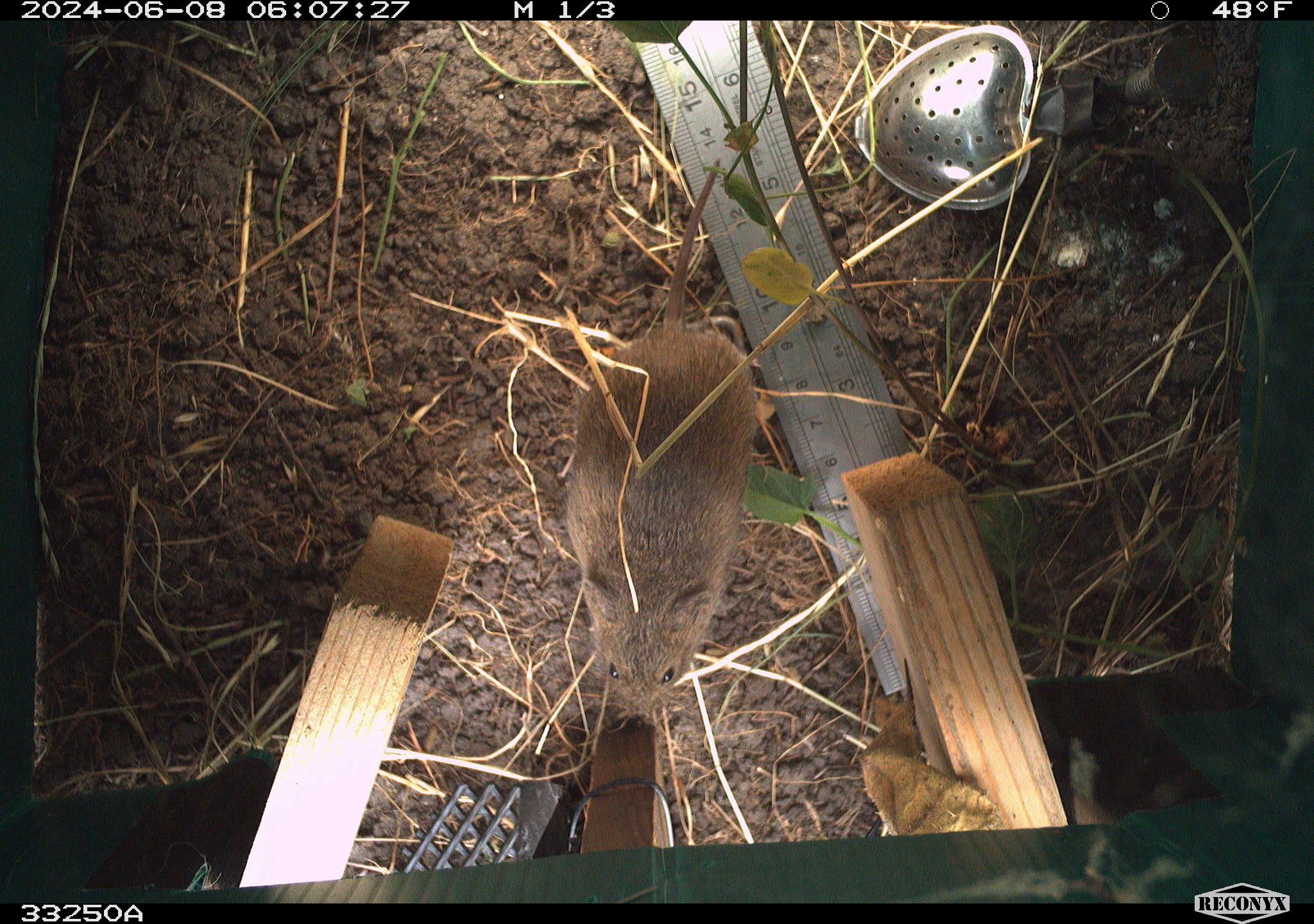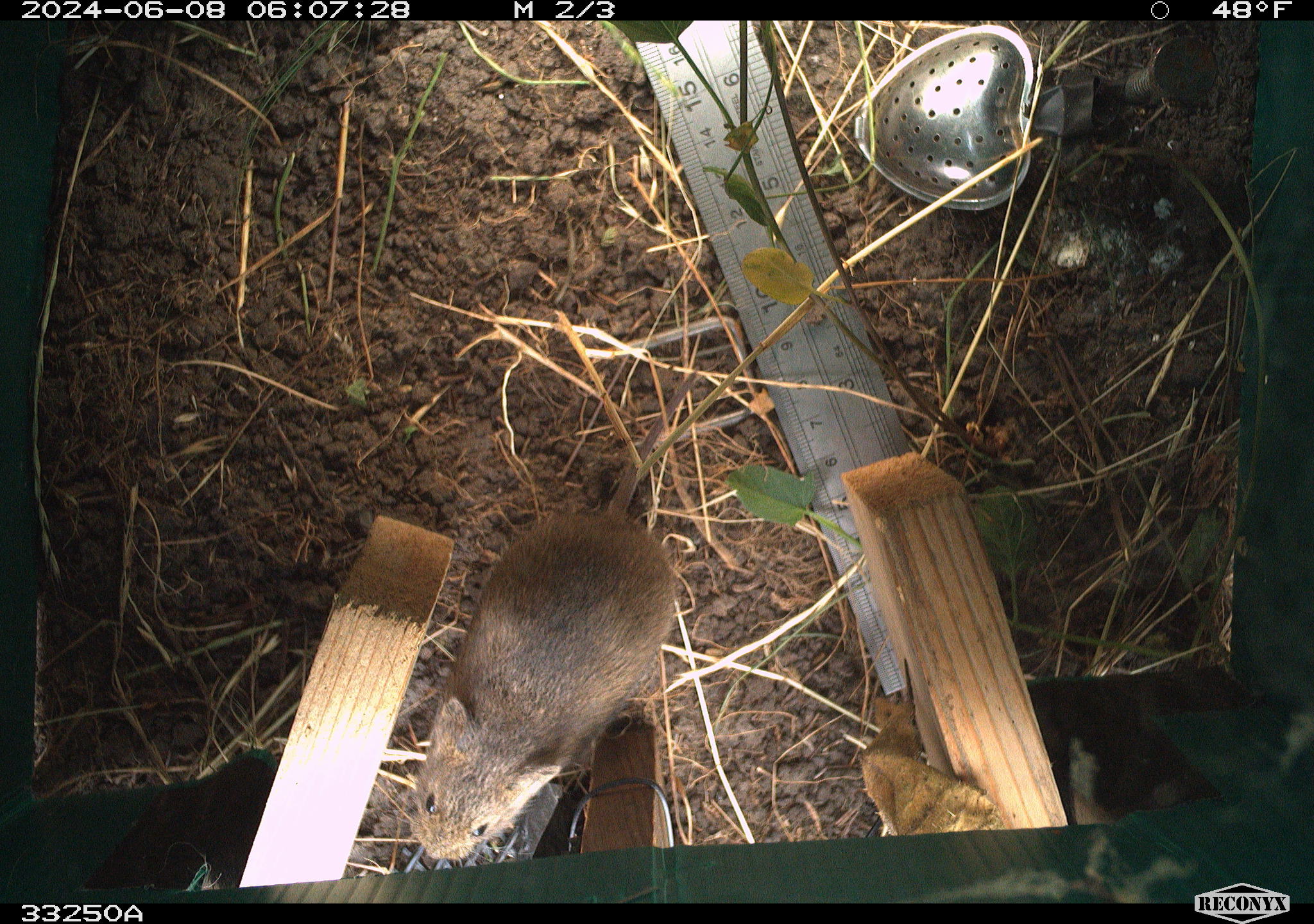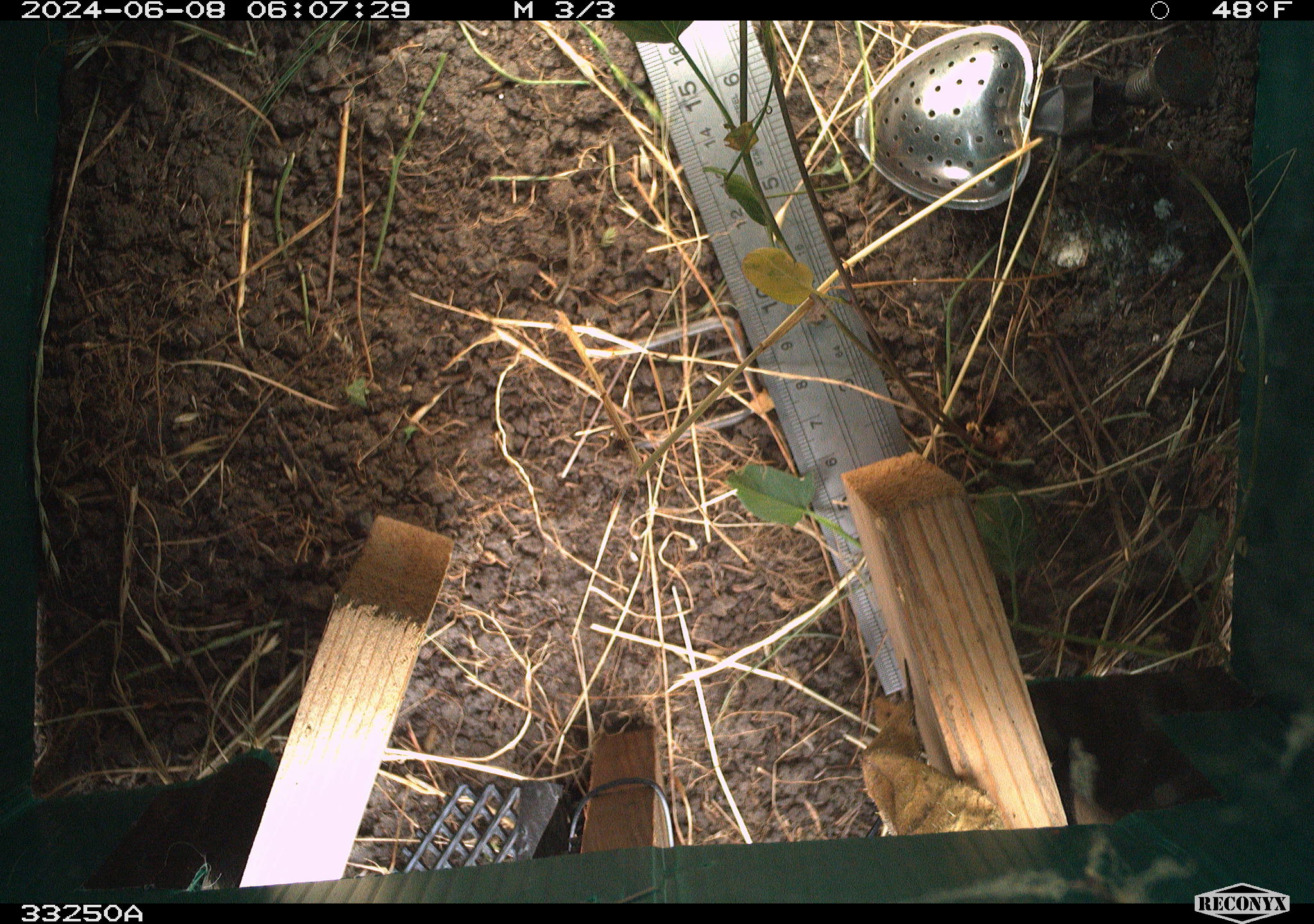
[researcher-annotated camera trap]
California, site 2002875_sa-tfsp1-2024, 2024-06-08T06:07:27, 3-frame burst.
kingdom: Animalia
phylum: Chordata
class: Mammalia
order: Rodentia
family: Cricetidae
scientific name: Arvicolinae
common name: voles, lemmings, and muskrats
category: arvicolinae subfamily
Arvicolinae subfamily (voles, lemmings, and muskrats) (Arvicolinae).